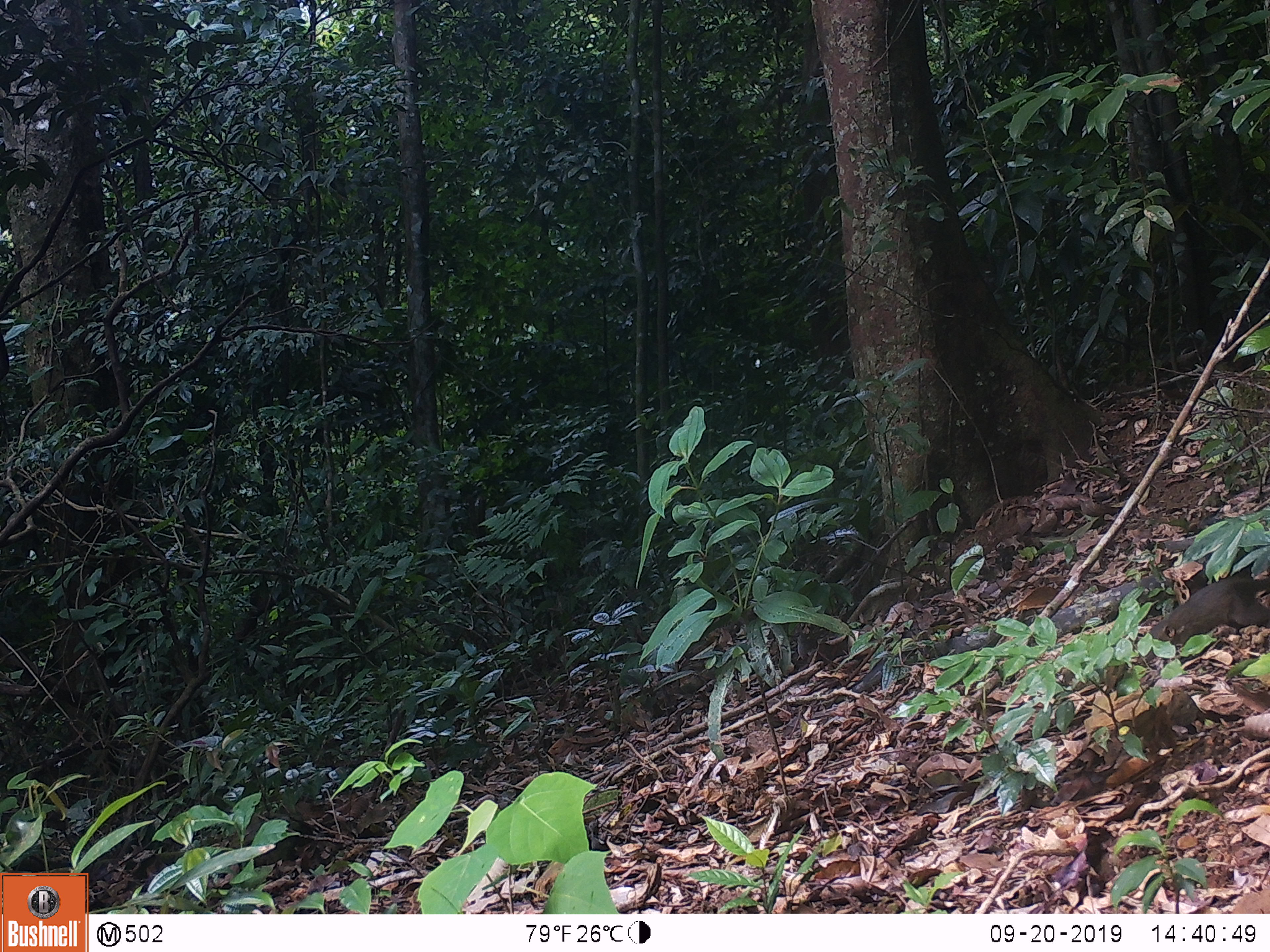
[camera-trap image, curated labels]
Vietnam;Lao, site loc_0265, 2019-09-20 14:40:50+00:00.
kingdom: Animalia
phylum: Chordata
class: Mammalia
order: Scandentia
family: Tupaiidae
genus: Tupaia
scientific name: Tupaia belangeri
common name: northern treeshrew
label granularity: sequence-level